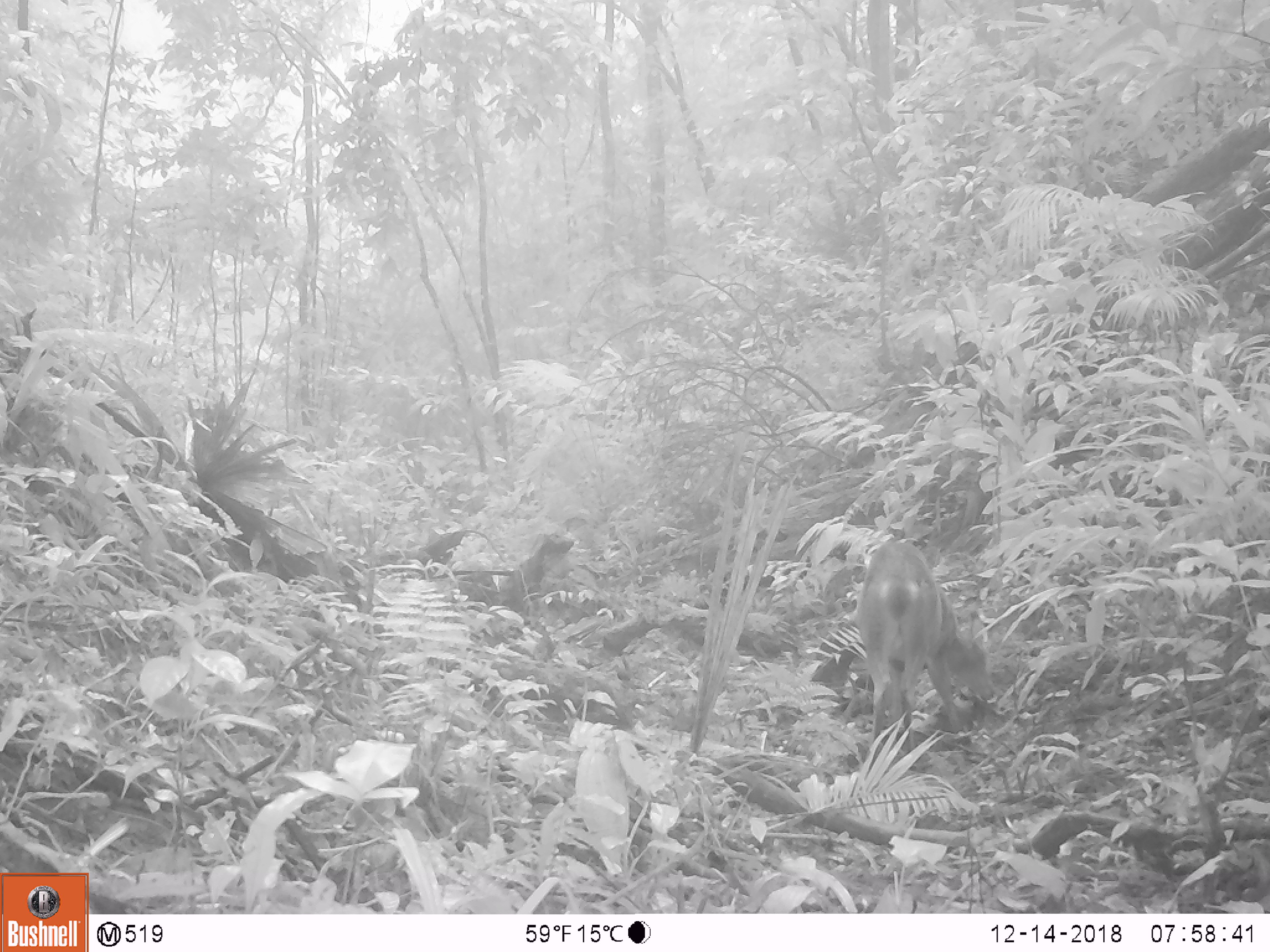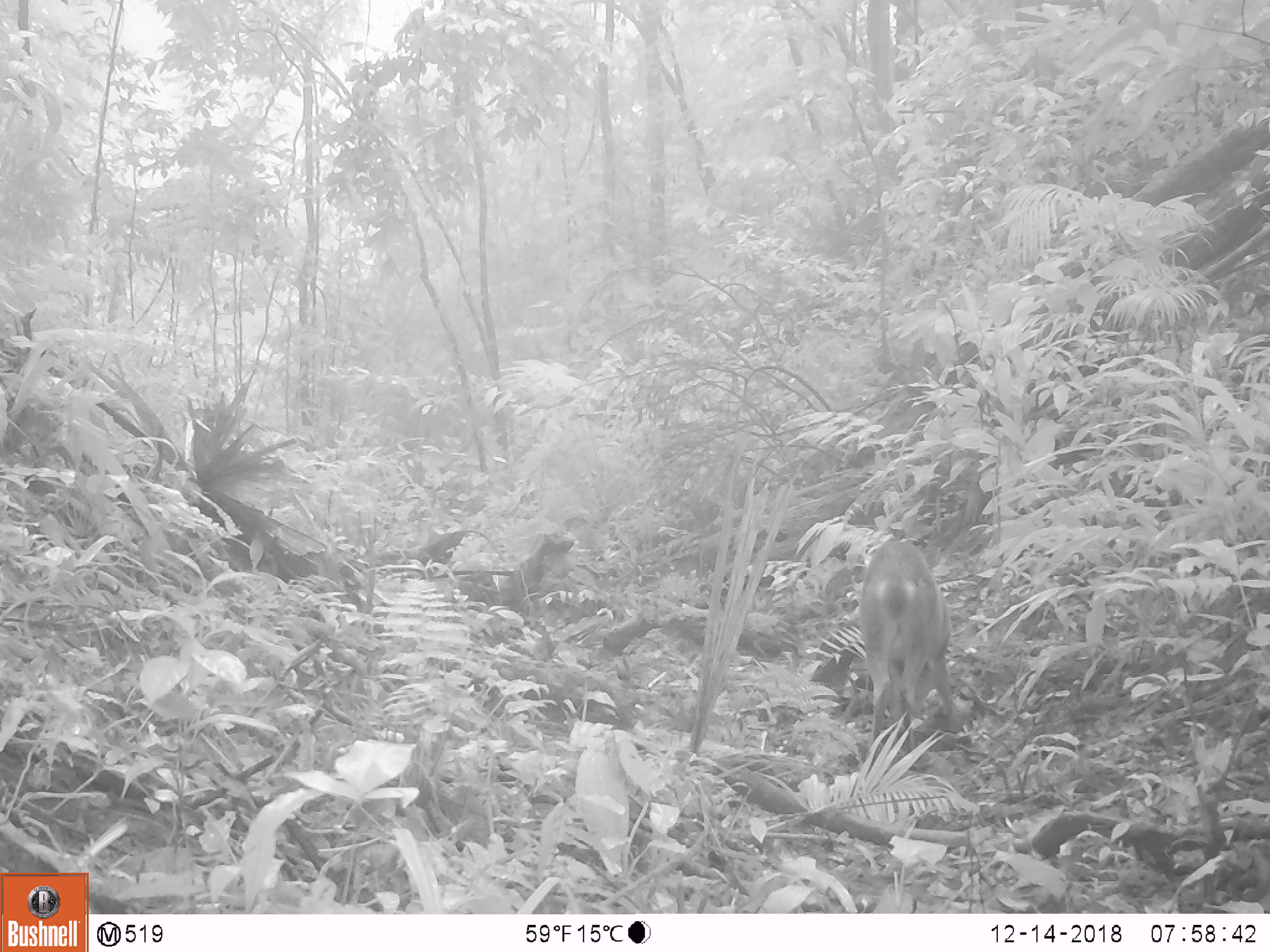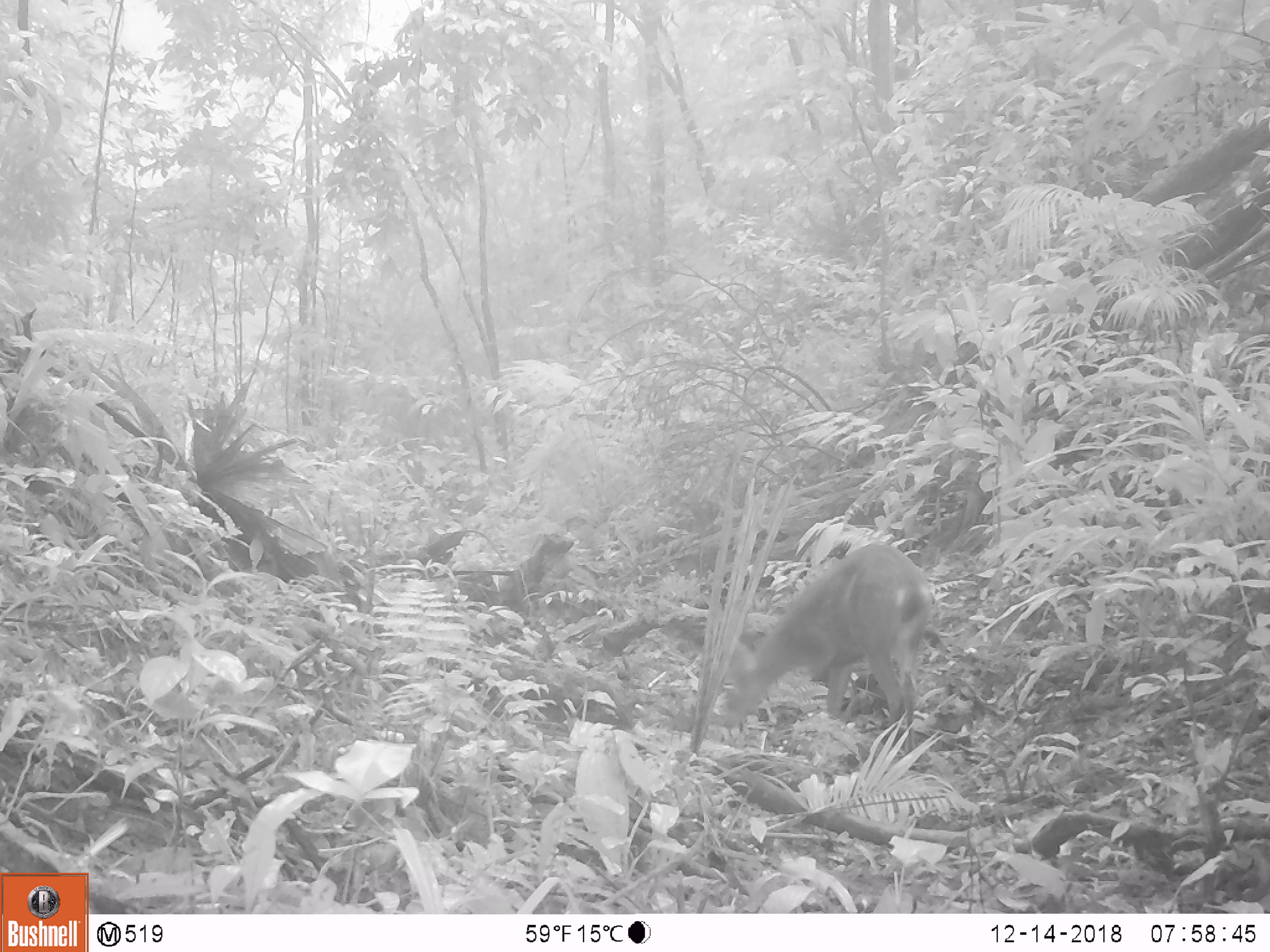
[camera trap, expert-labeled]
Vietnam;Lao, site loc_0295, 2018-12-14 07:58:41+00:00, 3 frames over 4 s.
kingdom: Animalia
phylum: Chordata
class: Mammalia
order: Artiodactyla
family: Cervidae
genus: Muntiacus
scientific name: Muntiacus vuquangensis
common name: large-antlered muntjac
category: large antlered muntjac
Large antlered muntjac (large-antlered muntjac) (Muntiacus vuquangensis). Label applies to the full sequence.